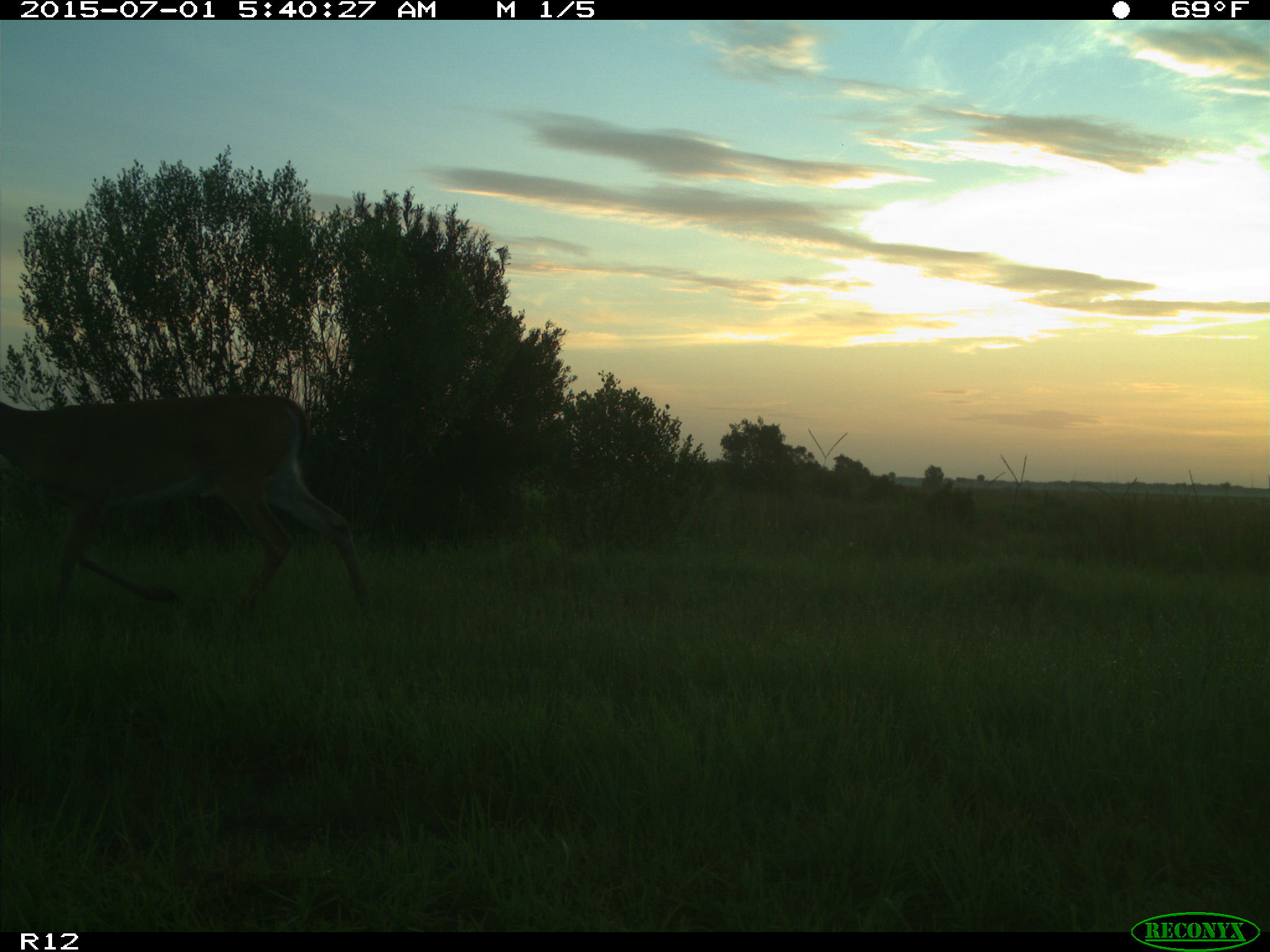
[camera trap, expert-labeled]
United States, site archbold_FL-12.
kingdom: Animalia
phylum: Chordata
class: Mammalia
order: Artiodactyla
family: Cervidae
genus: Odocoileus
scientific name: Odocoileus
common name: deer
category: unidentified deer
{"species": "unidentified deer (deer) (Odocoileus)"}